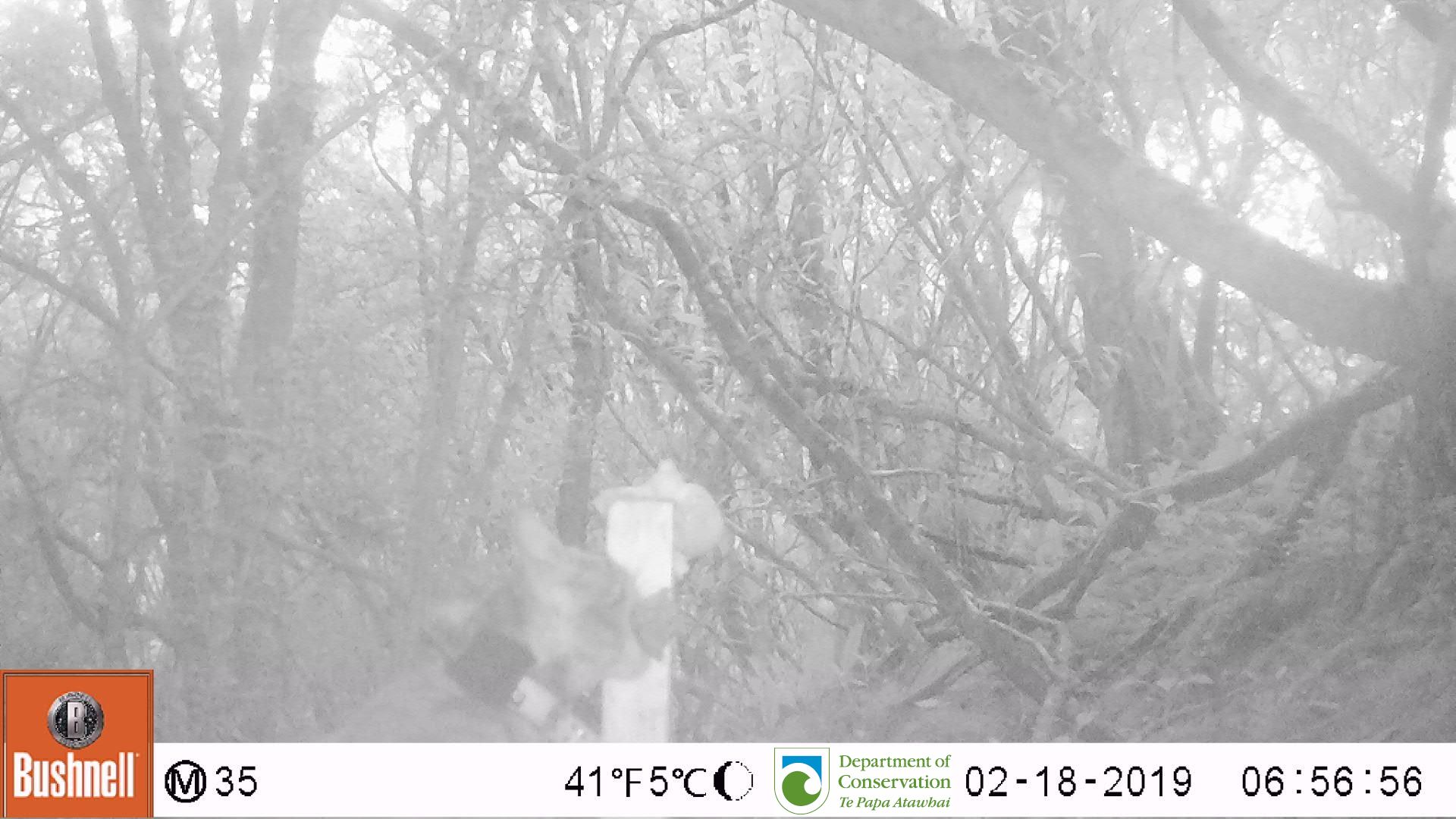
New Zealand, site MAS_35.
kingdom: Animalia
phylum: Chordata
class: Mammalia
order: Carnivora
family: Felidae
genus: Felis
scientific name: Felis catus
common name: domestic cat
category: cat